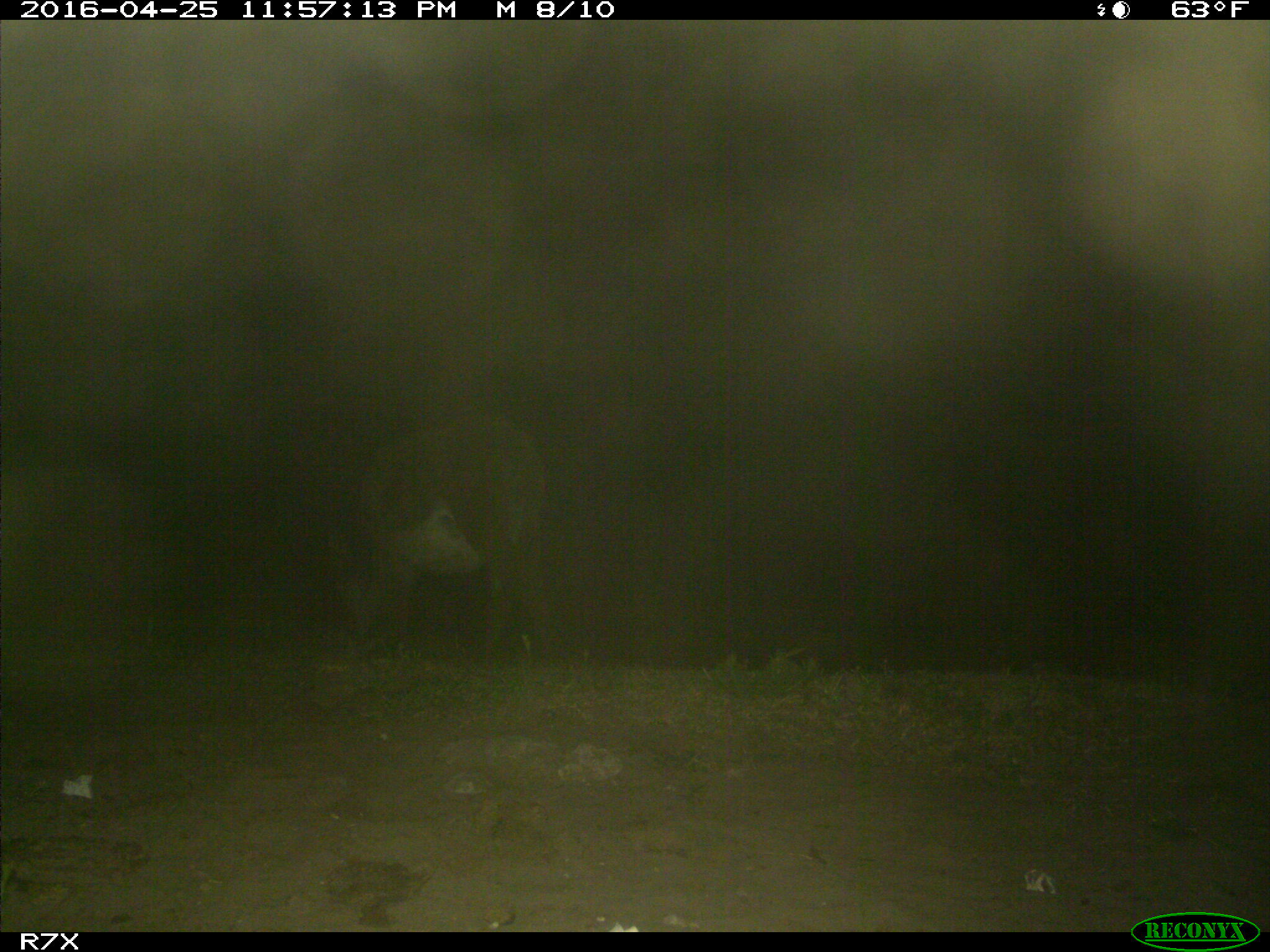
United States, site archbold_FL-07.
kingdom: Animalia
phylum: Chordata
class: Mammalia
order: Artiodactyla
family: Bovidae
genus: Bos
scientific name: Bos taurus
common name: domestic cow